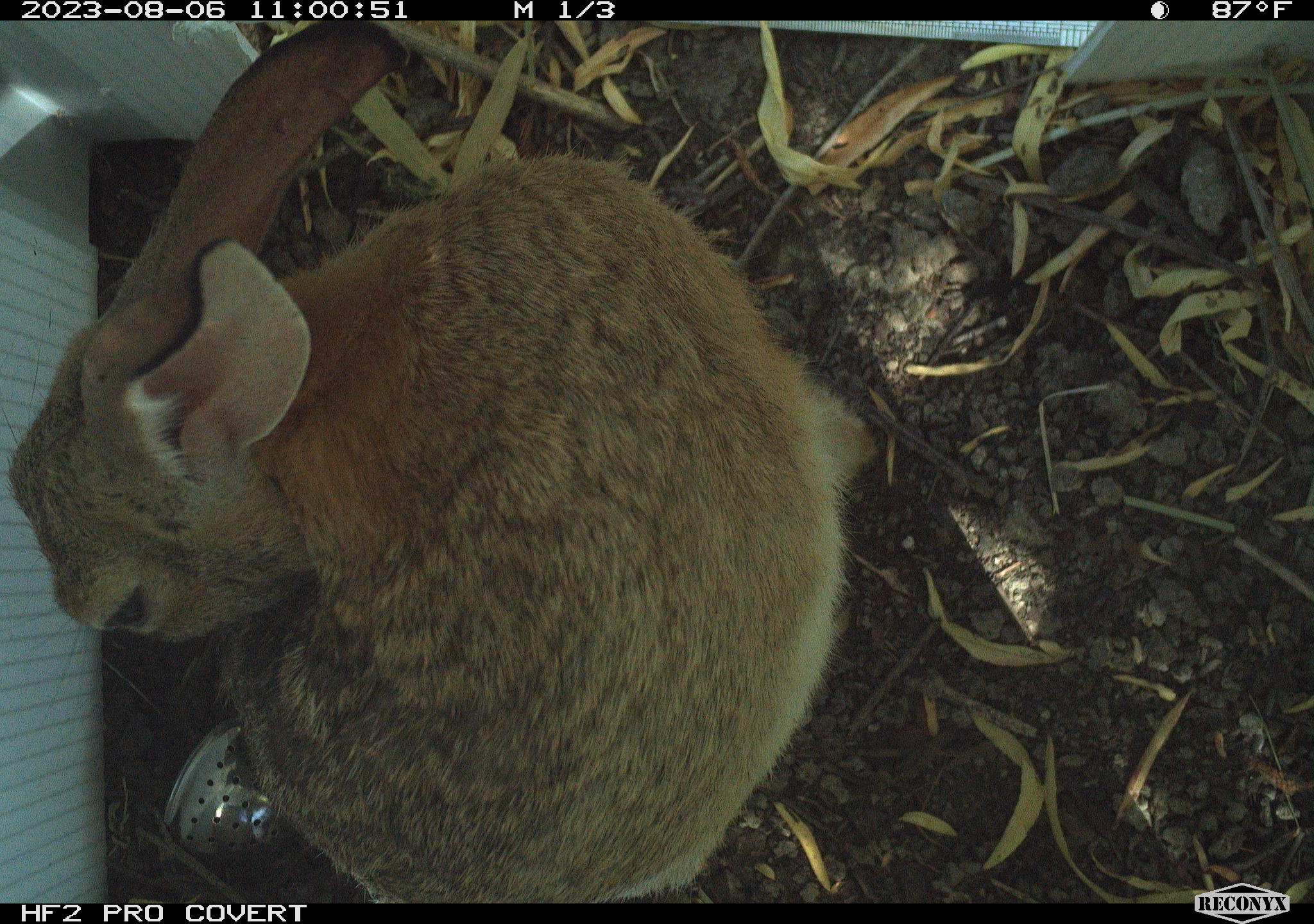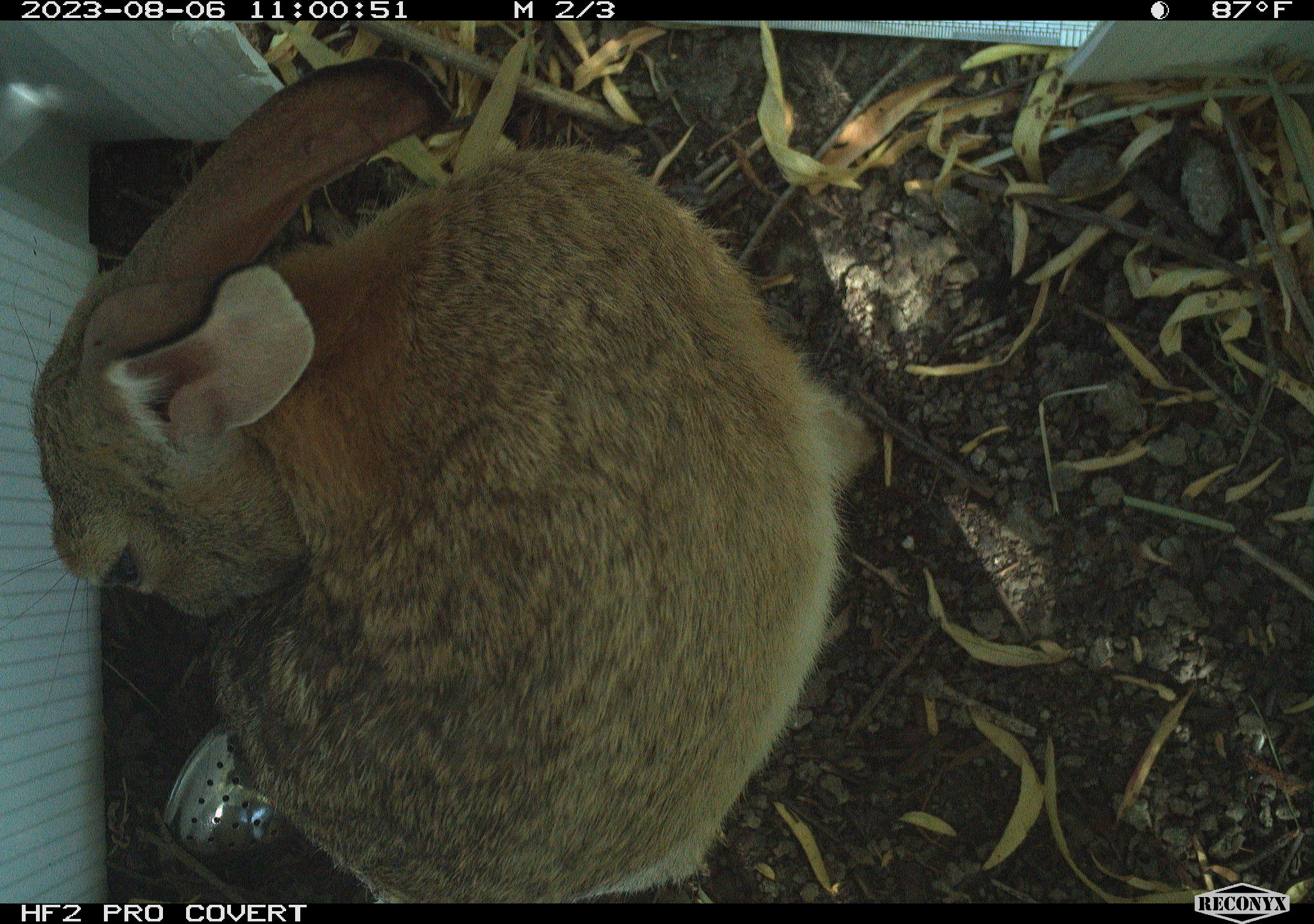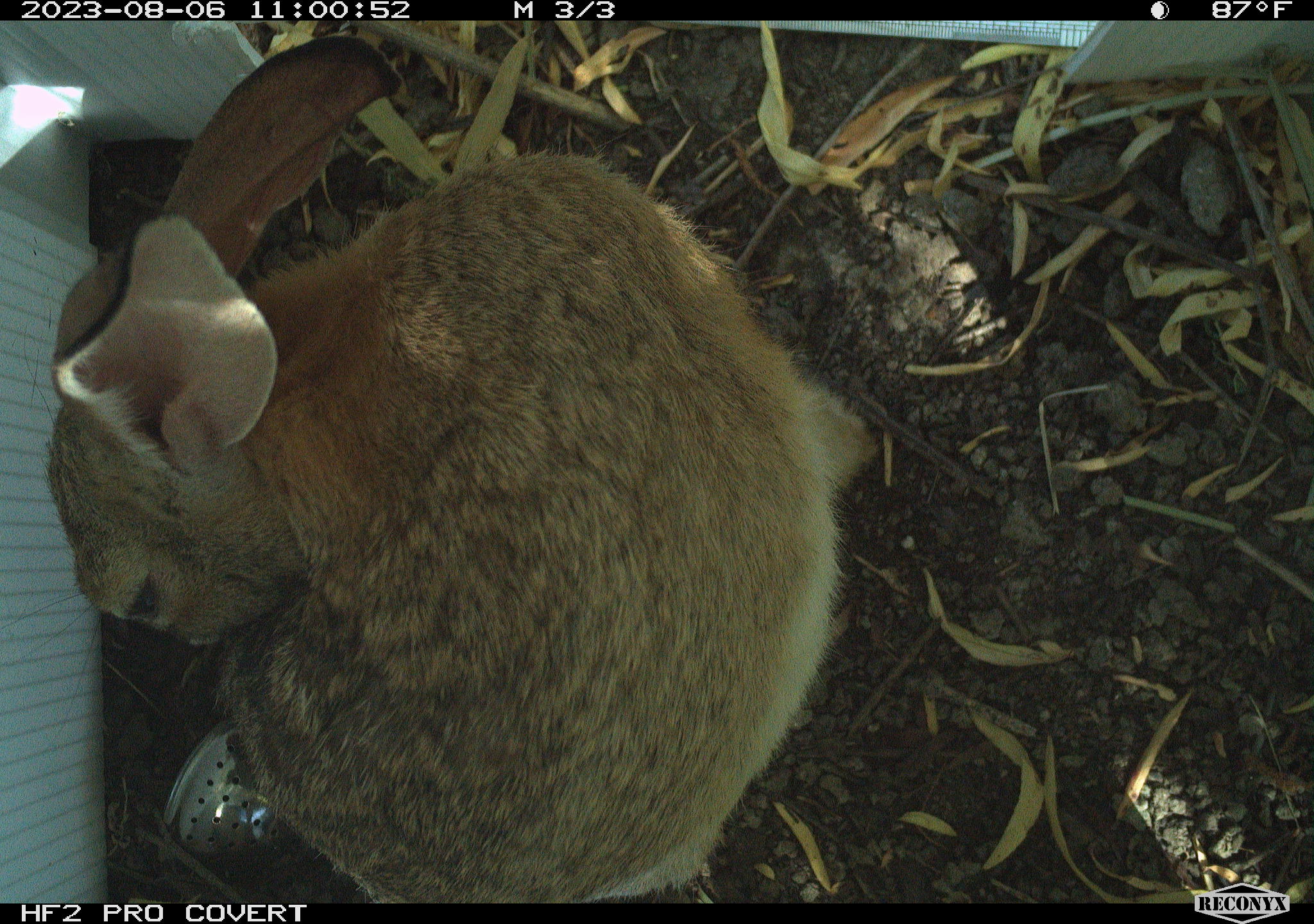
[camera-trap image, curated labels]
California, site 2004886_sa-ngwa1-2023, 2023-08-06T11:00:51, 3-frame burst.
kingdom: Animalia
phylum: Chordata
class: Mammalia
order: Lagomorpha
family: Leporidae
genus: Sylvilagus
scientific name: Sylvilagus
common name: cottontail rabbits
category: sylvilagus species